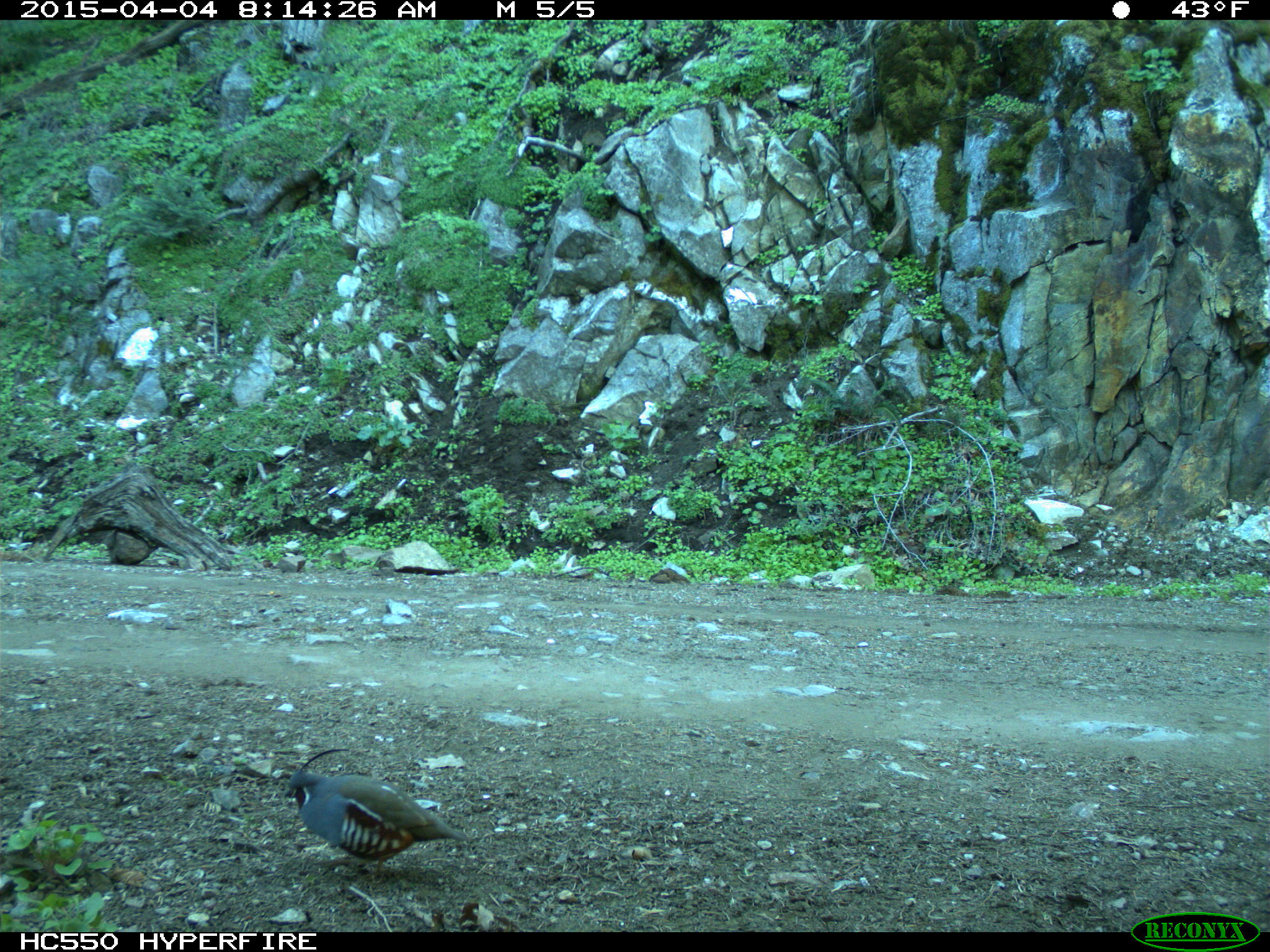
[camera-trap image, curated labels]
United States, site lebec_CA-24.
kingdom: Animalia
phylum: Chordata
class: Aves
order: Galliformes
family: Odontophoridae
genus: Callipepla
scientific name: Callipepla californica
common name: california quail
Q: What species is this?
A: Callipepla californica (california quail).